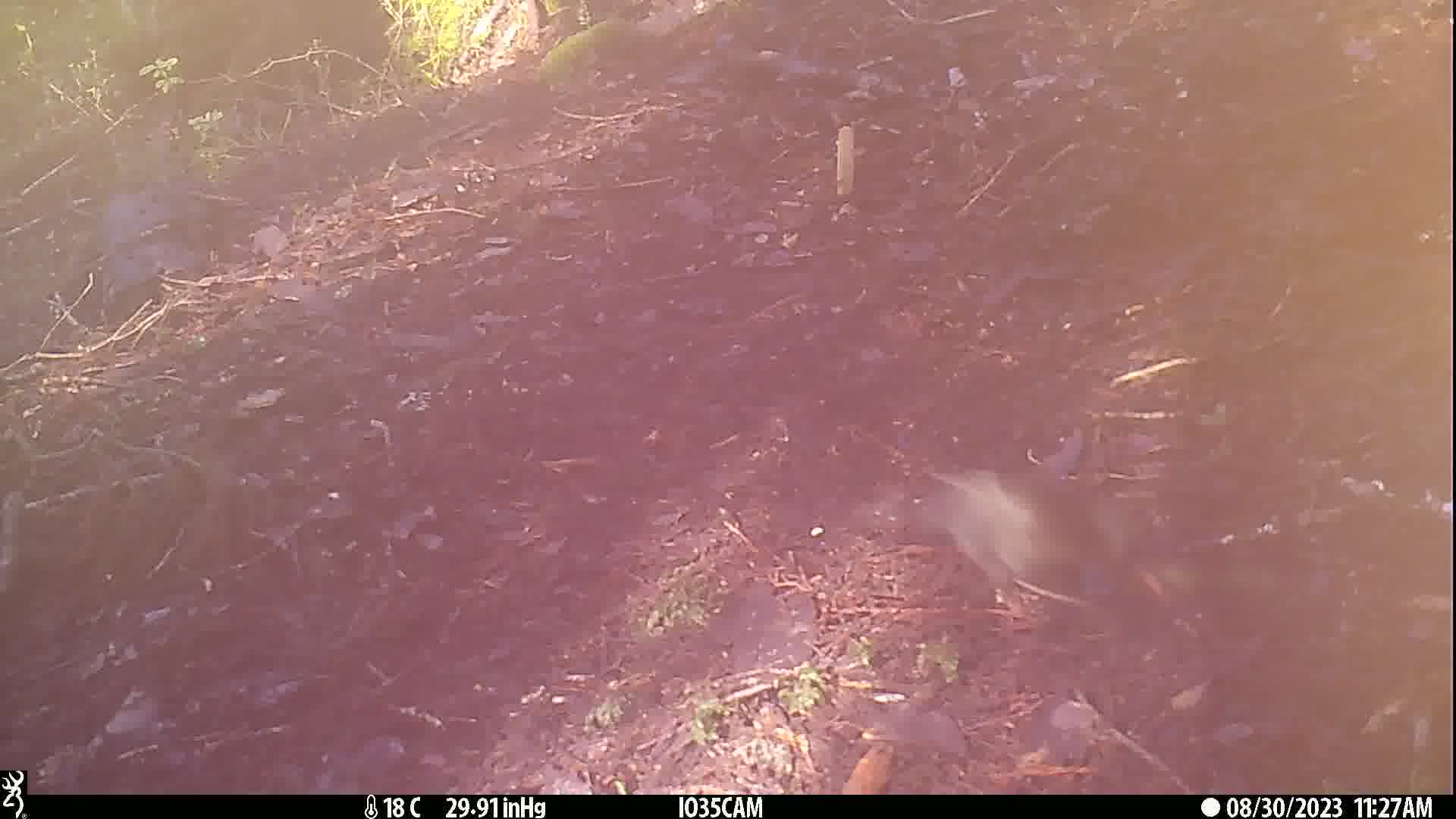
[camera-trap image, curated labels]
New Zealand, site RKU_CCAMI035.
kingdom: Animalia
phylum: Chordata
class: Aves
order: Passeriformes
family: Turdidae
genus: Turdus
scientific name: Turdus merula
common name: eurasian blackbird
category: blackbird